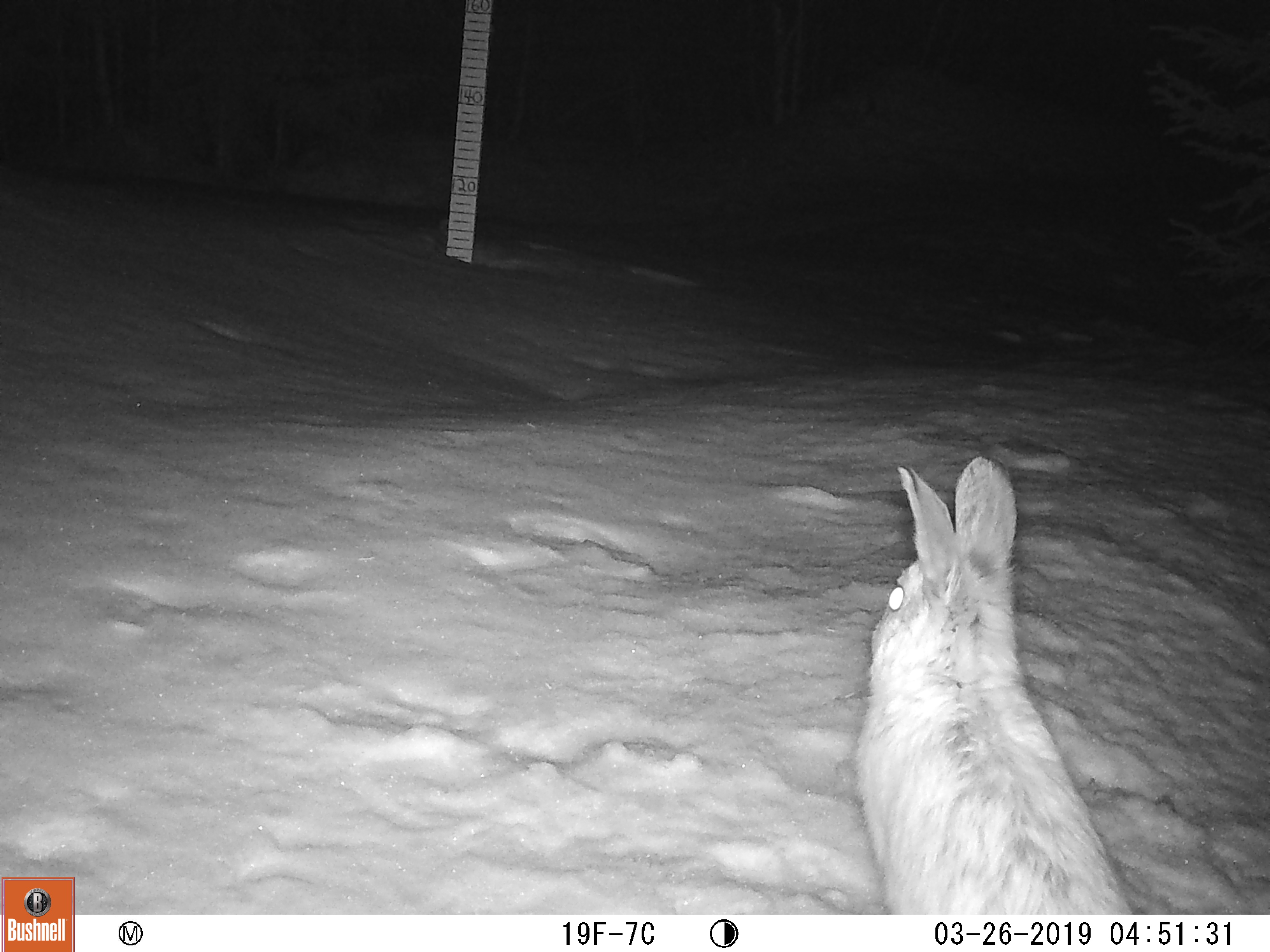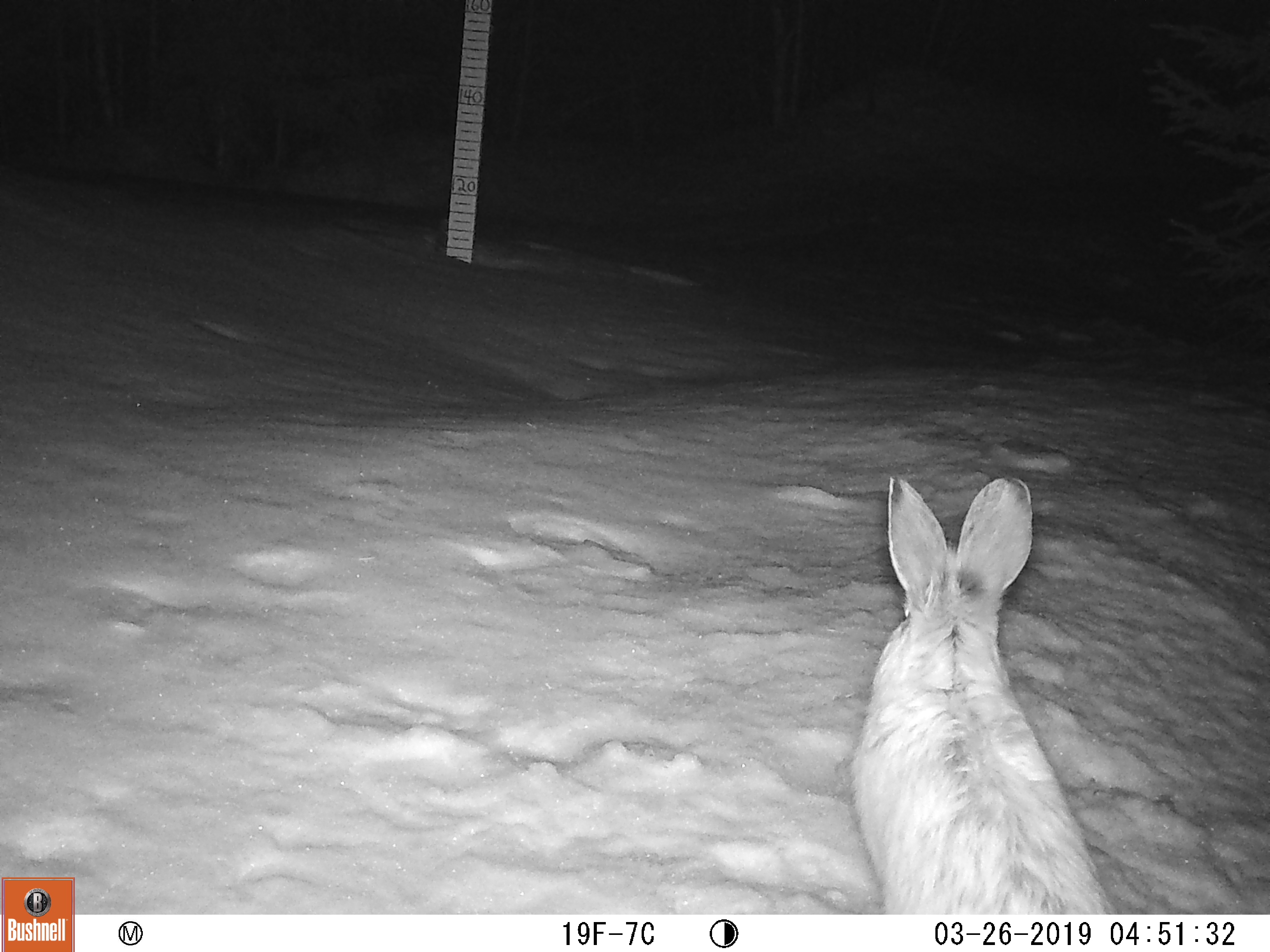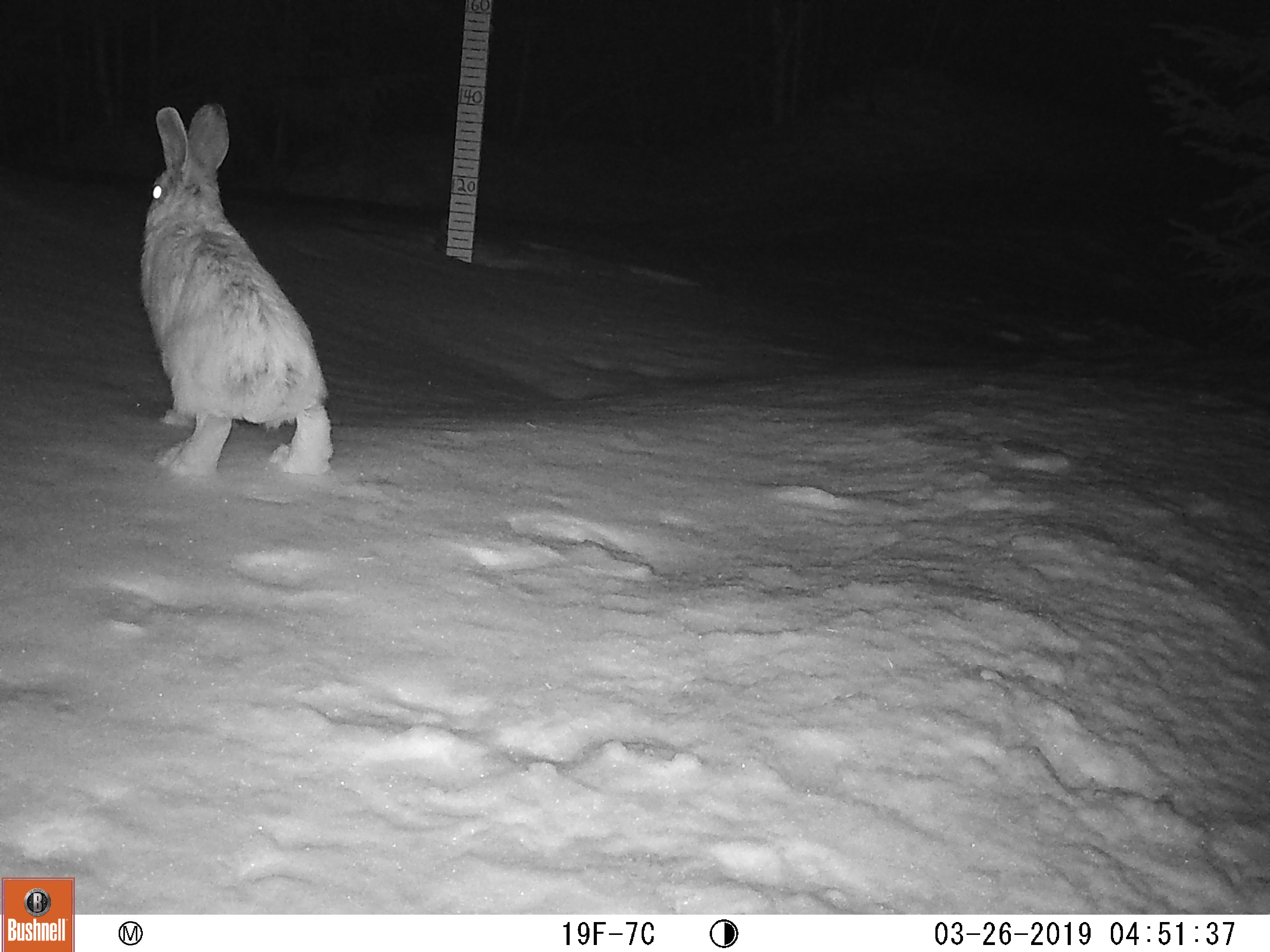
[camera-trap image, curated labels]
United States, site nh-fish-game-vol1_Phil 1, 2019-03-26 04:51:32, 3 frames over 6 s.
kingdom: Animalia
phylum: Chordata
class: Mammalia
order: Lagomorpha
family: Leporidae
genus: Lepus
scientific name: Lepus americanus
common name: snowshoe hare